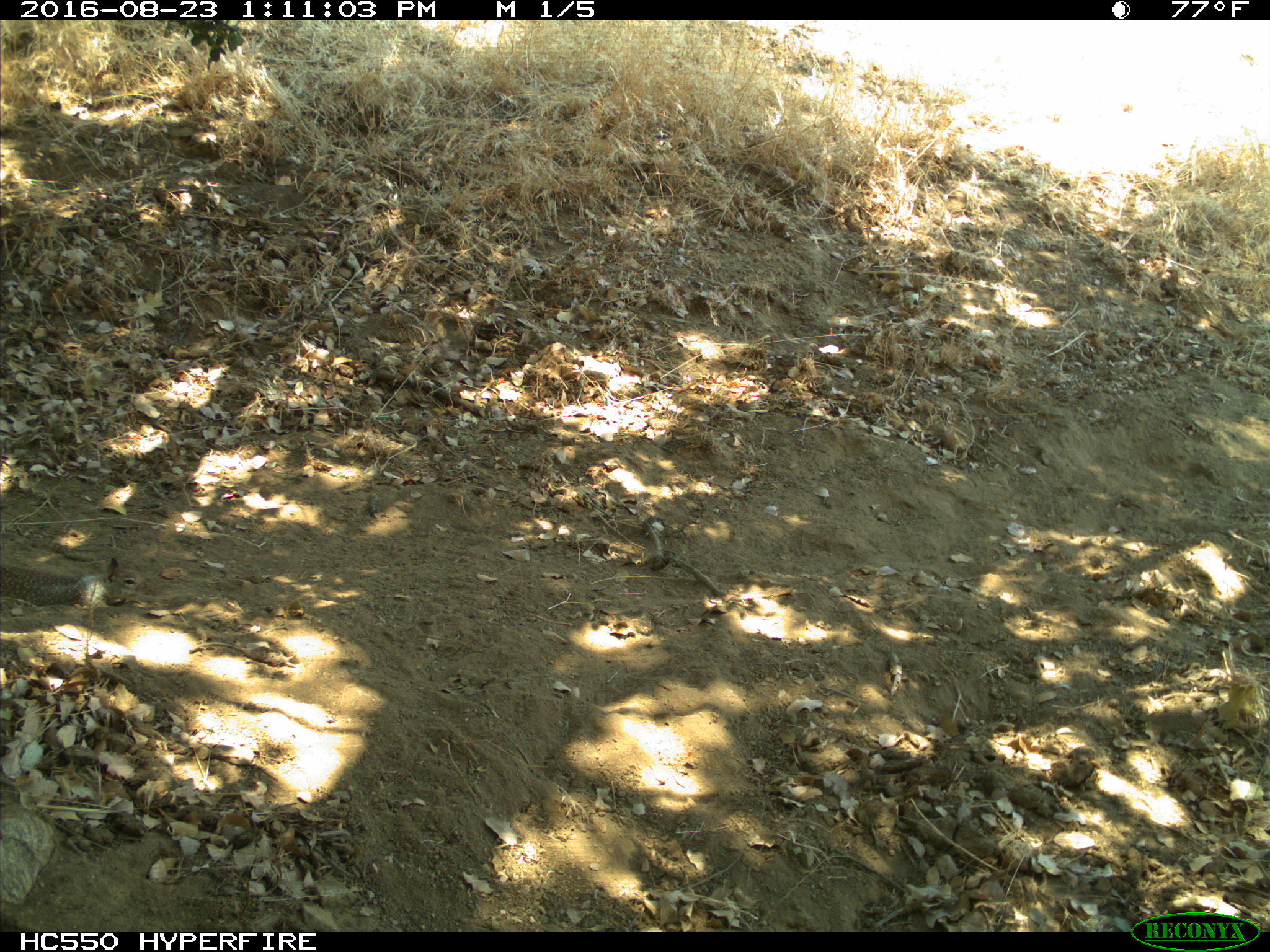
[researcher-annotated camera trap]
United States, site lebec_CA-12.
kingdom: Animalia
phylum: Chordata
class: Mammalia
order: Rodentia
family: Sciuridae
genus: Otospermophilus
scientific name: Otospermophilus beecheyi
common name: california ground squirrel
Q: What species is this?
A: Otospermophilus beecheyi (california ground squirrel).